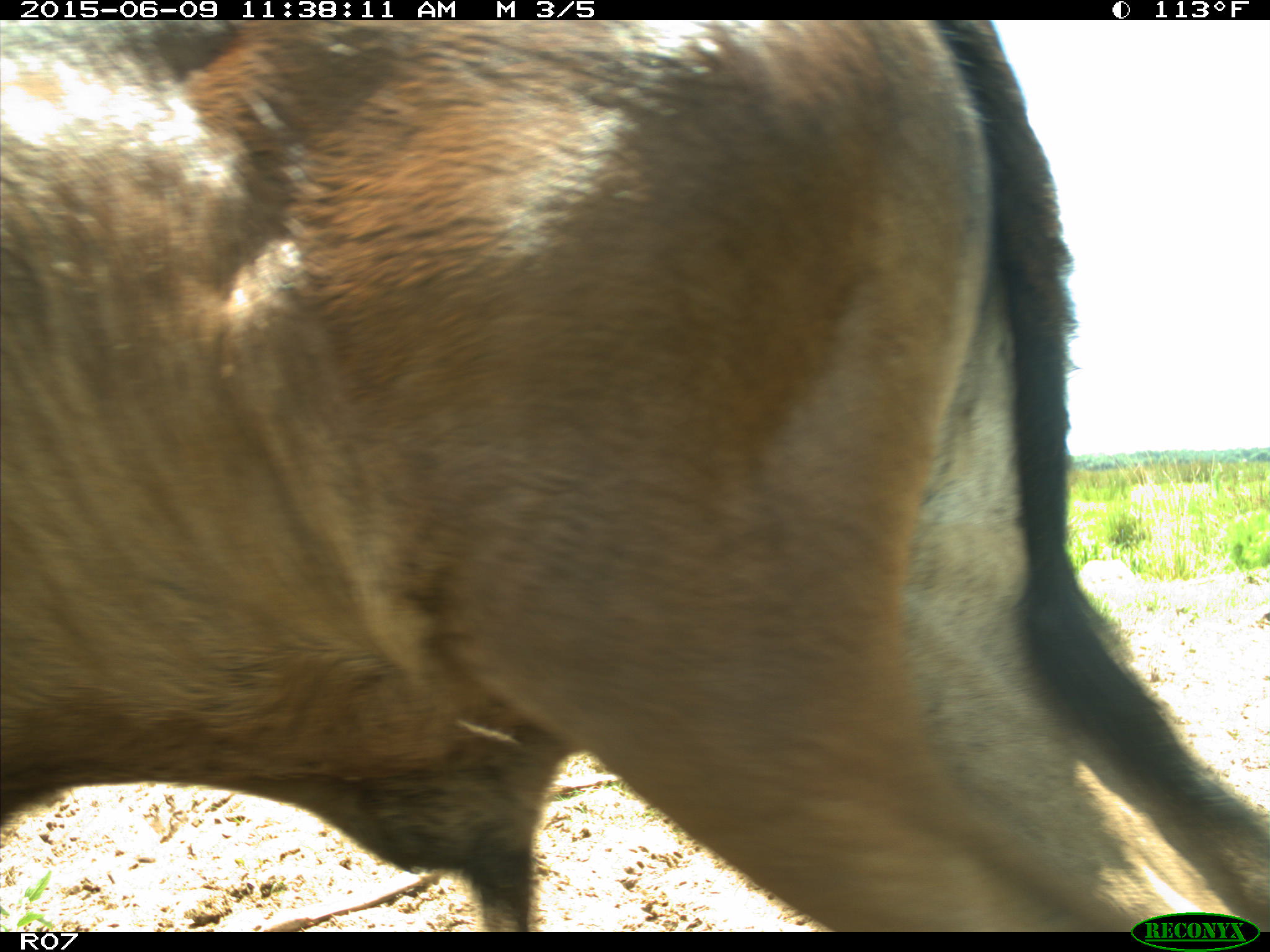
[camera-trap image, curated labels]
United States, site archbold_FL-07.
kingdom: Animalia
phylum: Chordata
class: Mammalia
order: Artiodactyla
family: Bovidae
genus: Bos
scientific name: Bos taurus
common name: domestic cow